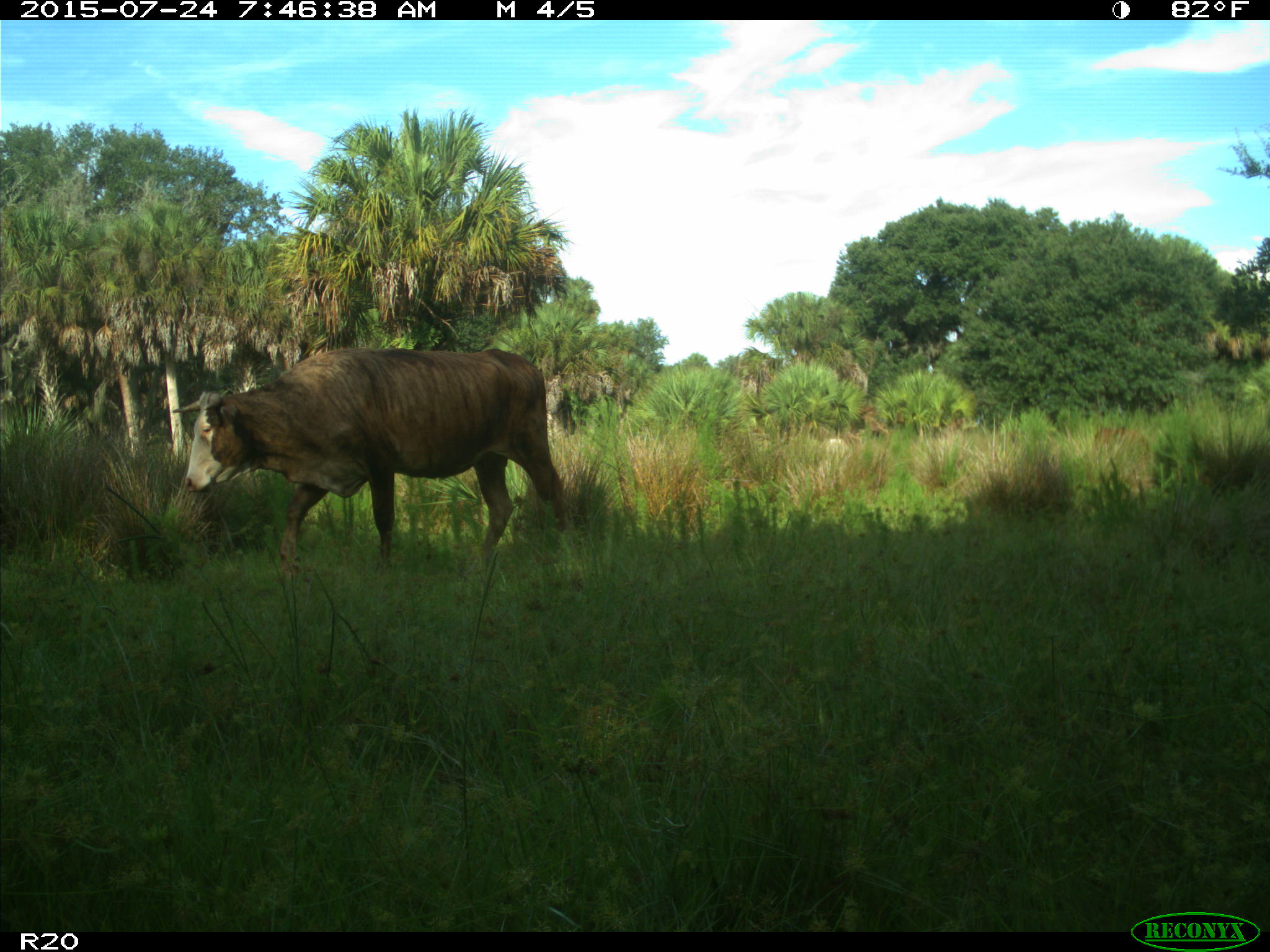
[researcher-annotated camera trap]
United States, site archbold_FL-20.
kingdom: Animalia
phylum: Chordata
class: Mammalia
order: Artiodactyla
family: Bovidae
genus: Bos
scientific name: Bos taurus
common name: domestic cow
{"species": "Bos taurus (domestic cow)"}